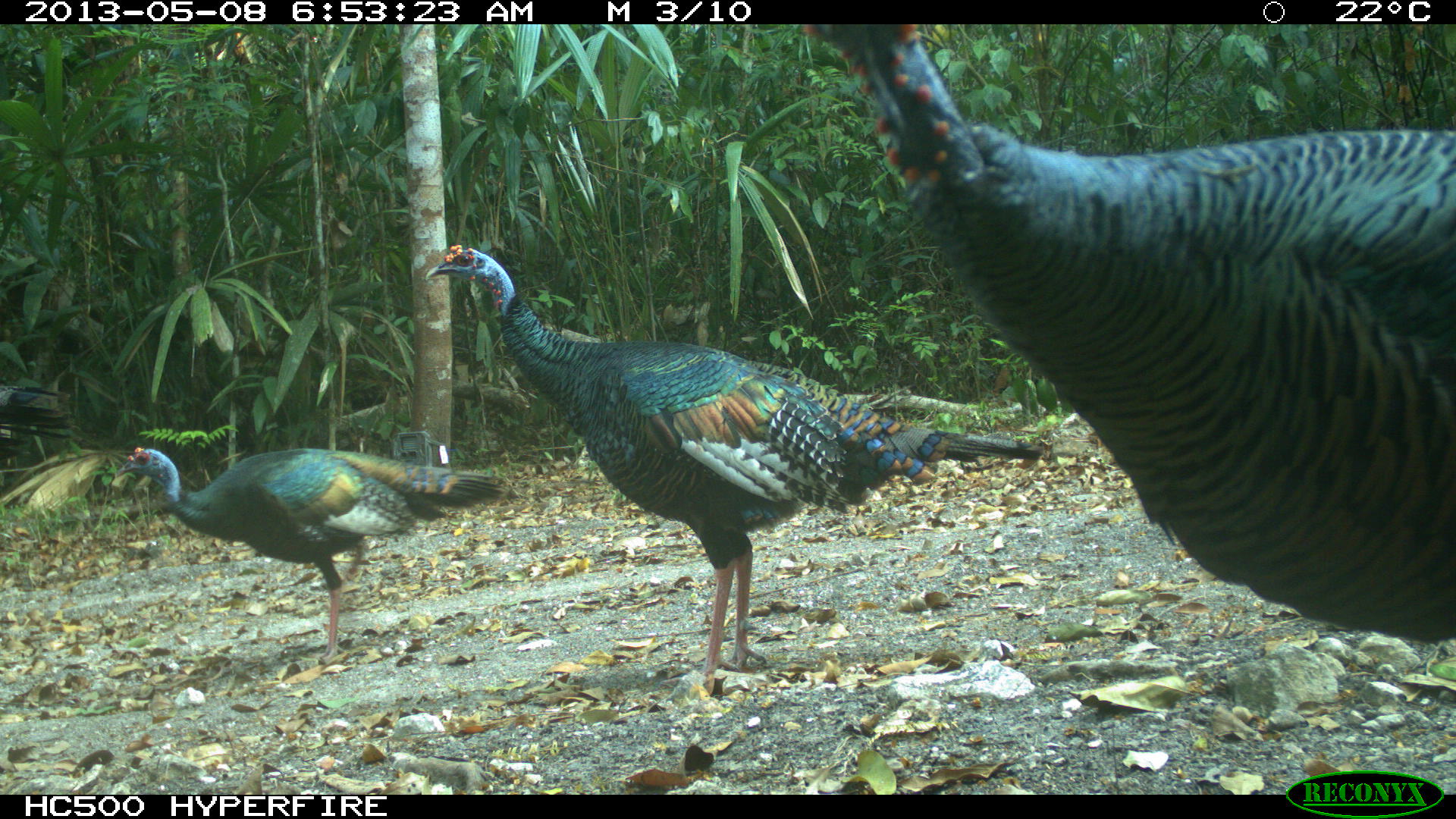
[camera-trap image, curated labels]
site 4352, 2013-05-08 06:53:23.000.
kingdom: Animalia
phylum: Chordata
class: Aves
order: Galliformes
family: Phasianidae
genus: Meleagris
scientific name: Meleagris ocellata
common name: ocellated turkey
Meleagris ocellata (ocellated turkey), count 4.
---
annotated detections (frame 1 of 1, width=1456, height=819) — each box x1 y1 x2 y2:
meleagris ocellata: 795 24 1456 645; 424 243 1048 693; 112 445 509 664; 0 382 72 462